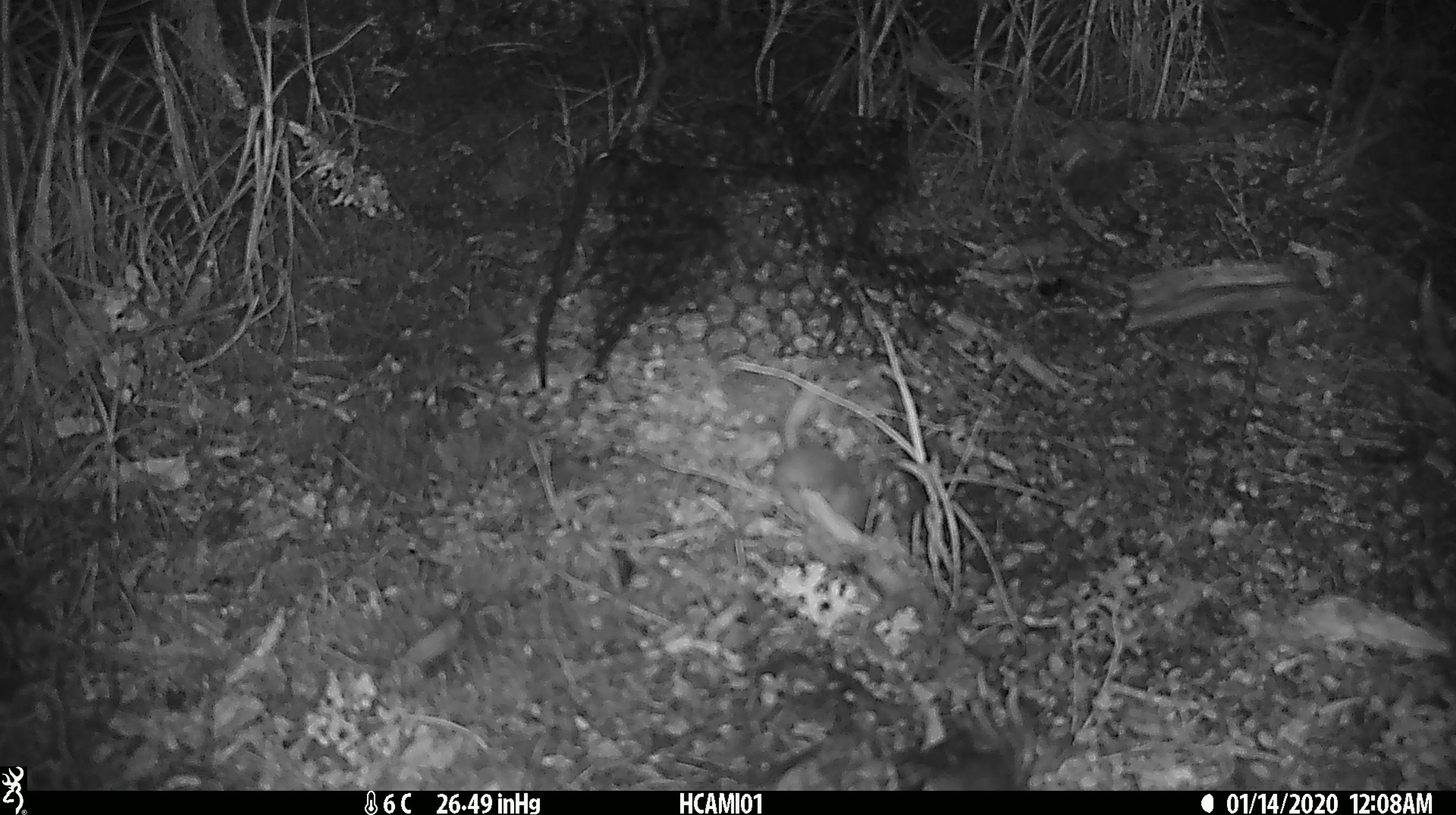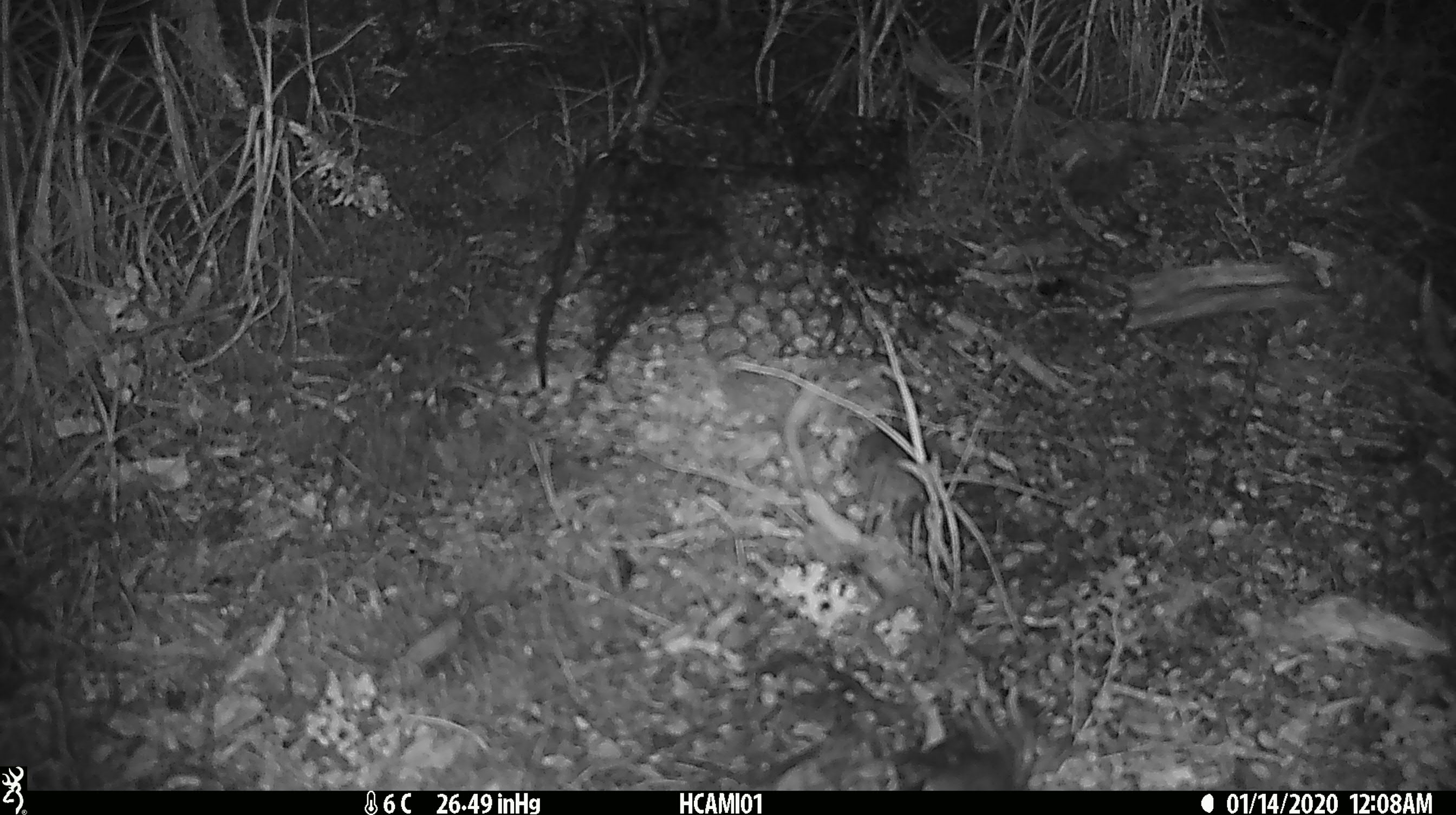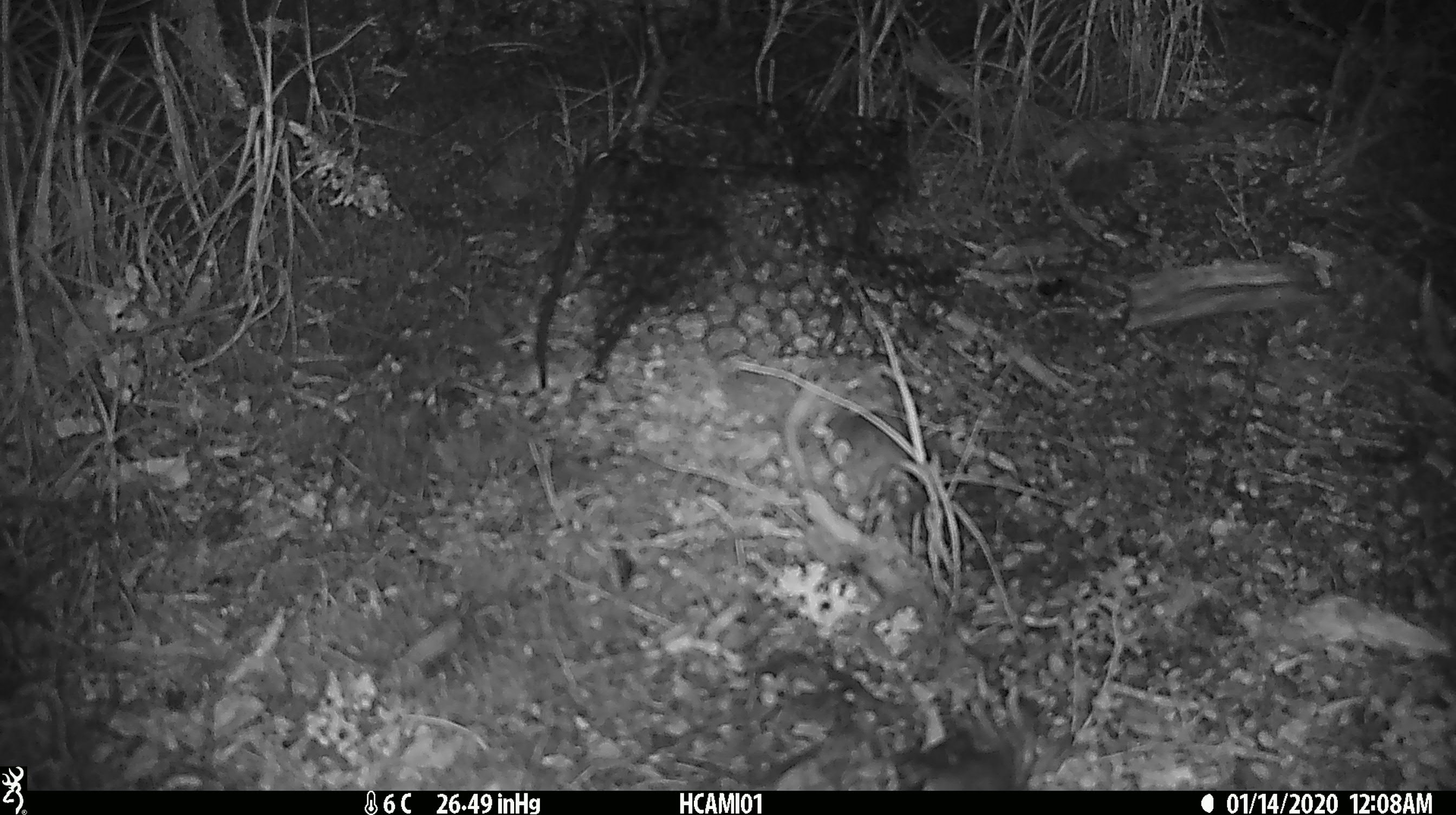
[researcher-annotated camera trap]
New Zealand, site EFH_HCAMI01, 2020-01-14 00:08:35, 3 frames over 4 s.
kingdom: Animalia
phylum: Chordata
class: Mammalia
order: Rodentia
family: Muridae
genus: Mus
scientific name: Mus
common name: mouse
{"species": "mouse (Mus)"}